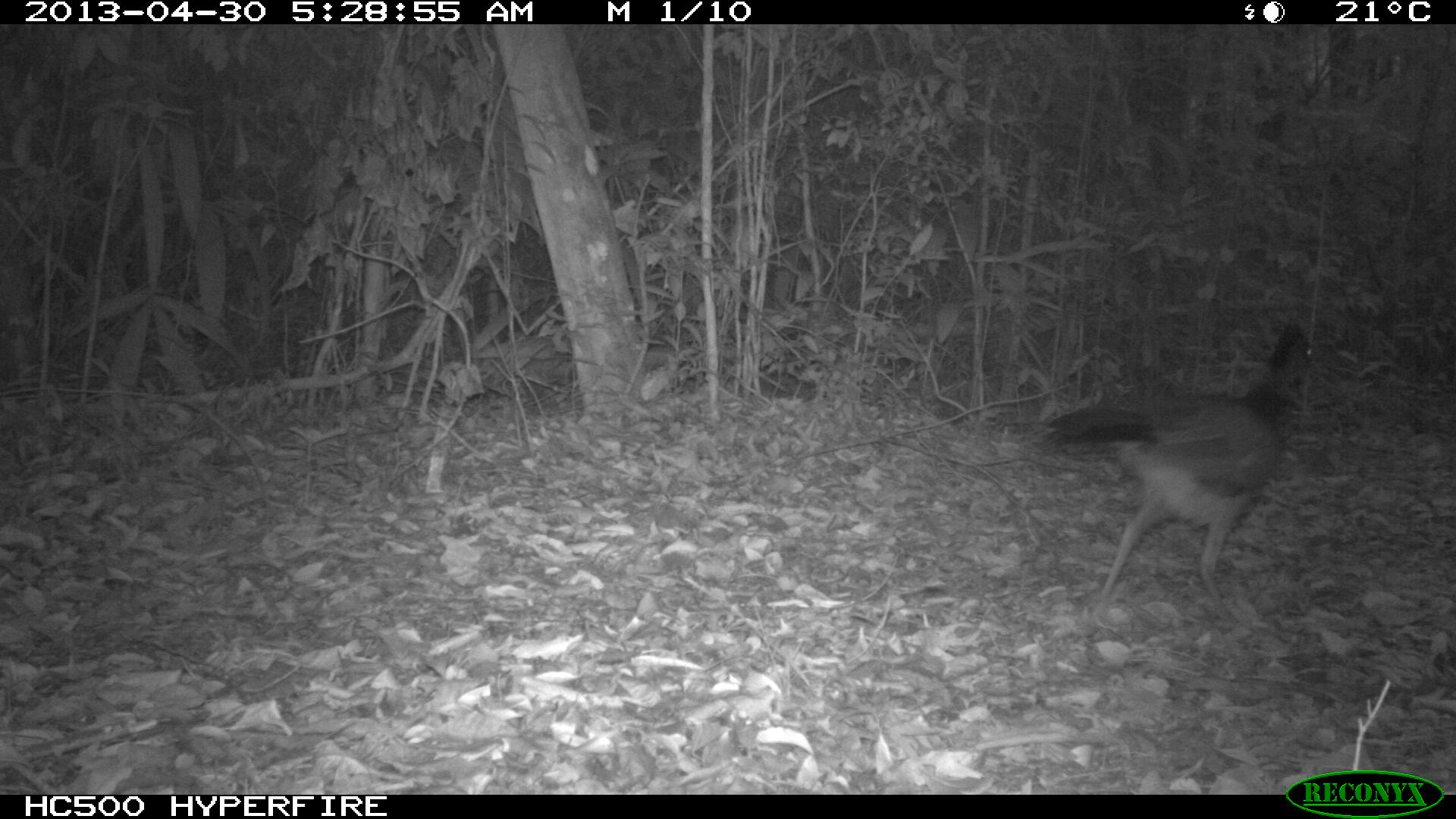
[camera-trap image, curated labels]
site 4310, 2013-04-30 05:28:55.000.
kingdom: Animalia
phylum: Chordata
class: Aves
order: Galliformes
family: Cracidae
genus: Crax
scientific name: Crax rubra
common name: great curassow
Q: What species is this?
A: Crax rubra (great curassow).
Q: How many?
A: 1.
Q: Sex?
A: Female.